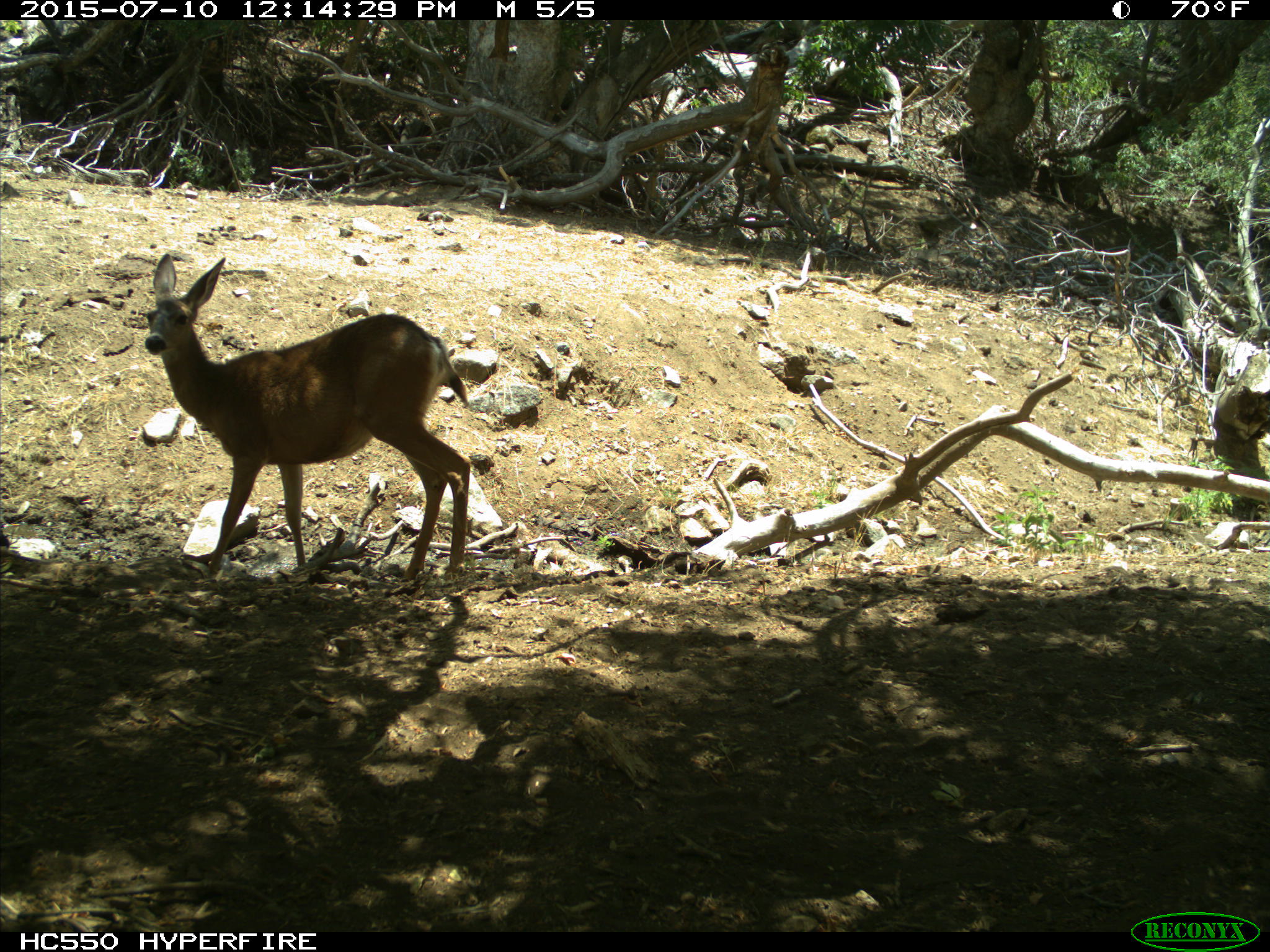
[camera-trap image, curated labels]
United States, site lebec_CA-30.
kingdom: Animalia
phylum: Chordata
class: Mammalia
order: Artiodactyla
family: Cervidae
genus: Odocoileus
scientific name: Odocoileus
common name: deer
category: unidentified deer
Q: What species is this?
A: Unidentified deer (deer) (Odocoileus).